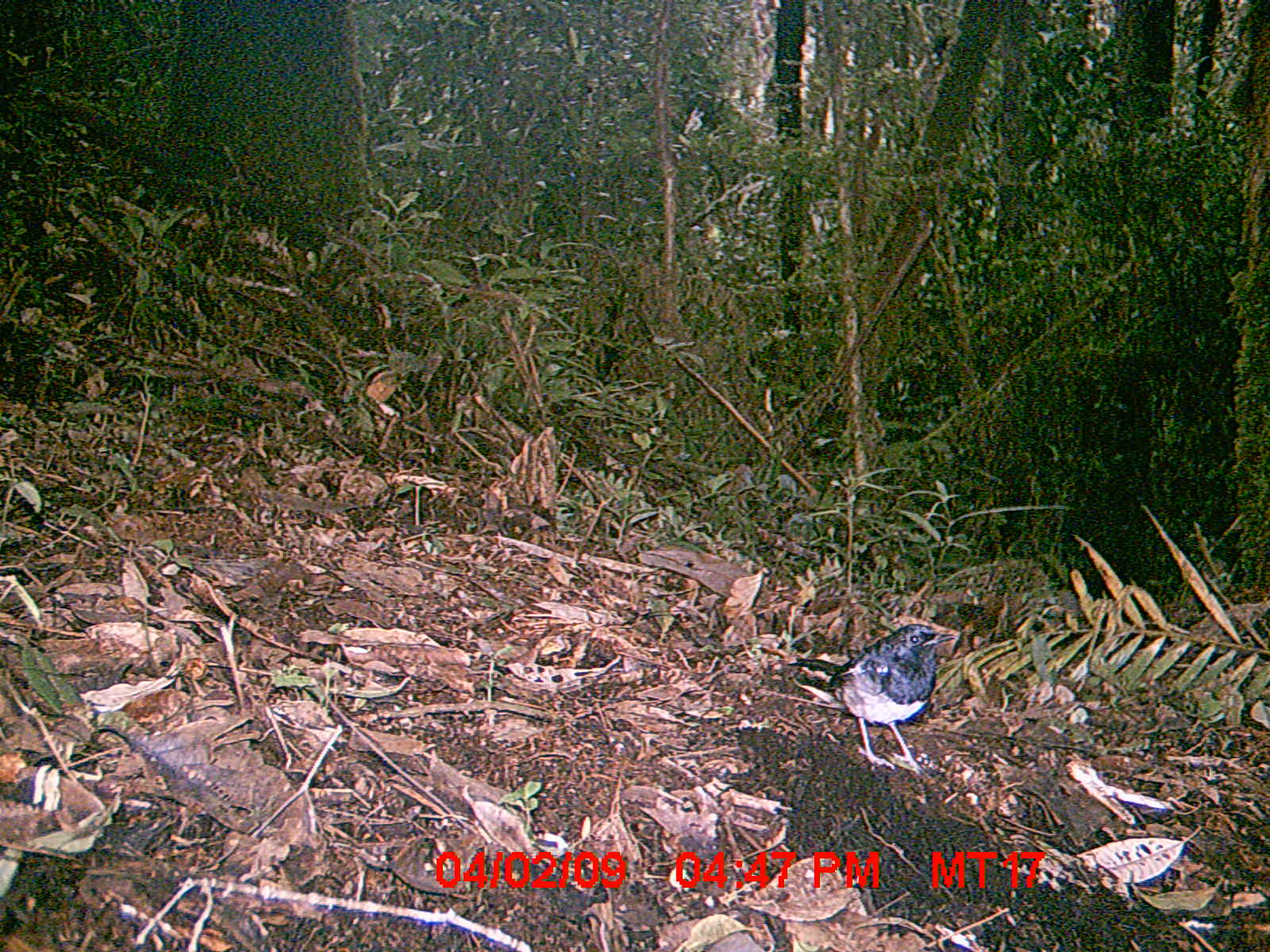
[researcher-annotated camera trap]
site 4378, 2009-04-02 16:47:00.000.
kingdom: Animalia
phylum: Chordata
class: Aves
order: Passeriformes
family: Muscicapidae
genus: Copsychus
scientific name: Copsychus albospecularis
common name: madagascar magpie-robin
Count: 1.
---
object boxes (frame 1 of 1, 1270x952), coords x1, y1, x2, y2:
copsychus albospecularis: 788, 623, 956, 775